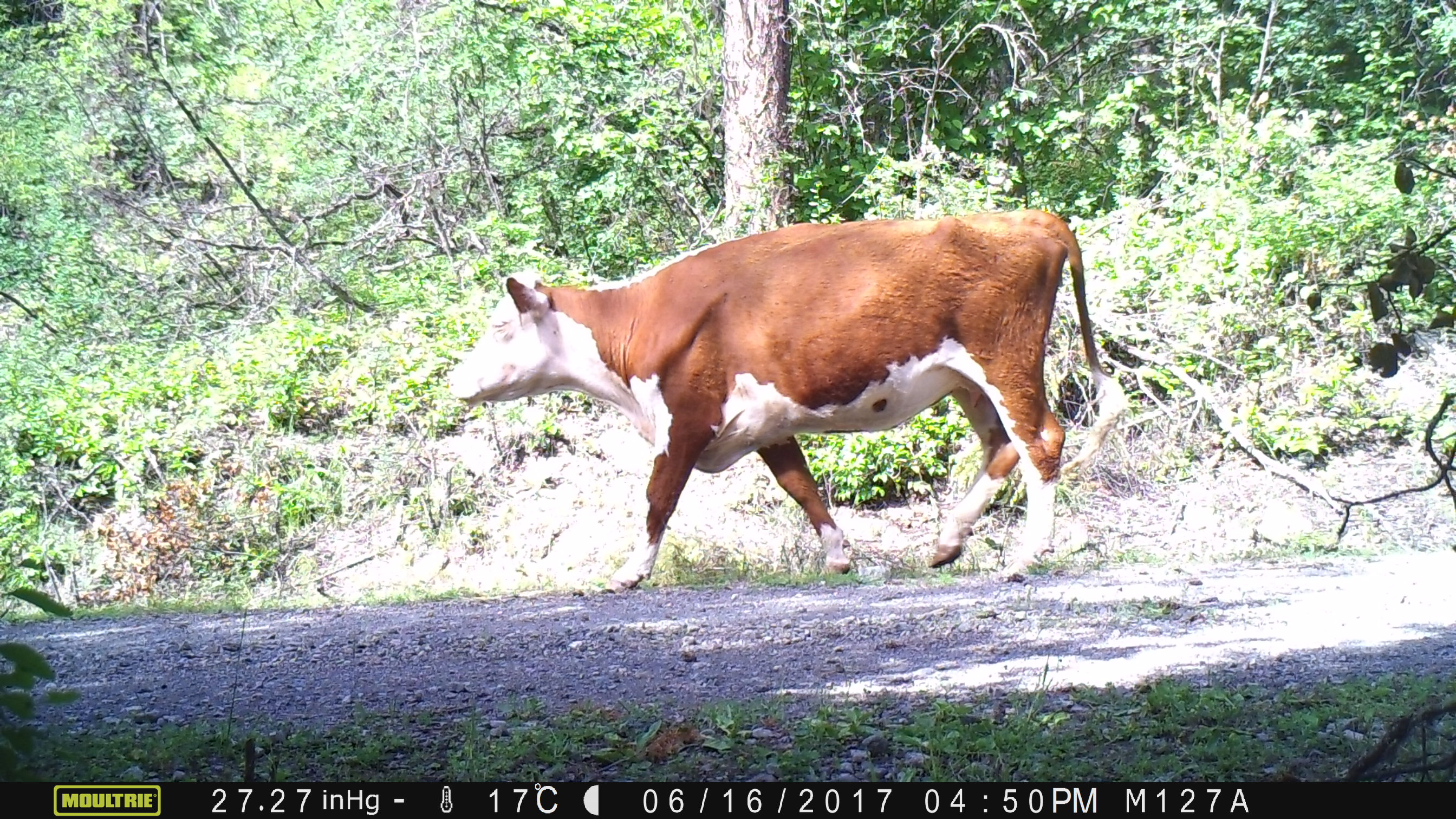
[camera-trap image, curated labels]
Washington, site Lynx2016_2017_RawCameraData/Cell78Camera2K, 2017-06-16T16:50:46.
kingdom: Animalia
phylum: Chordata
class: Mammalia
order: Artiodactyla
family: Bovidae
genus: Bos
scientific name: Bos taurus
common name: domestic cattle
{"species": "domestic cattle (Bos taurus)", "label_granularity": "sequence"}